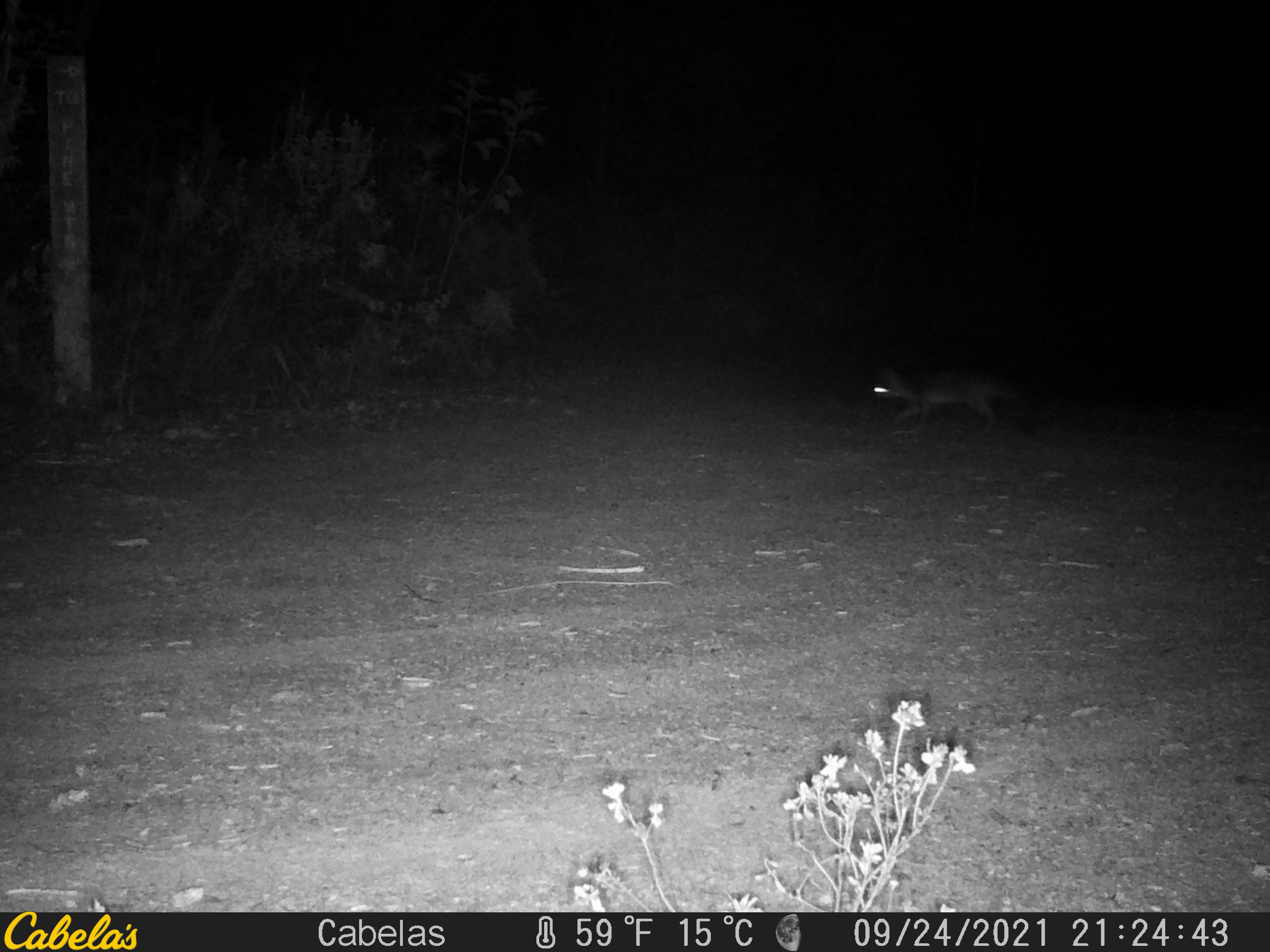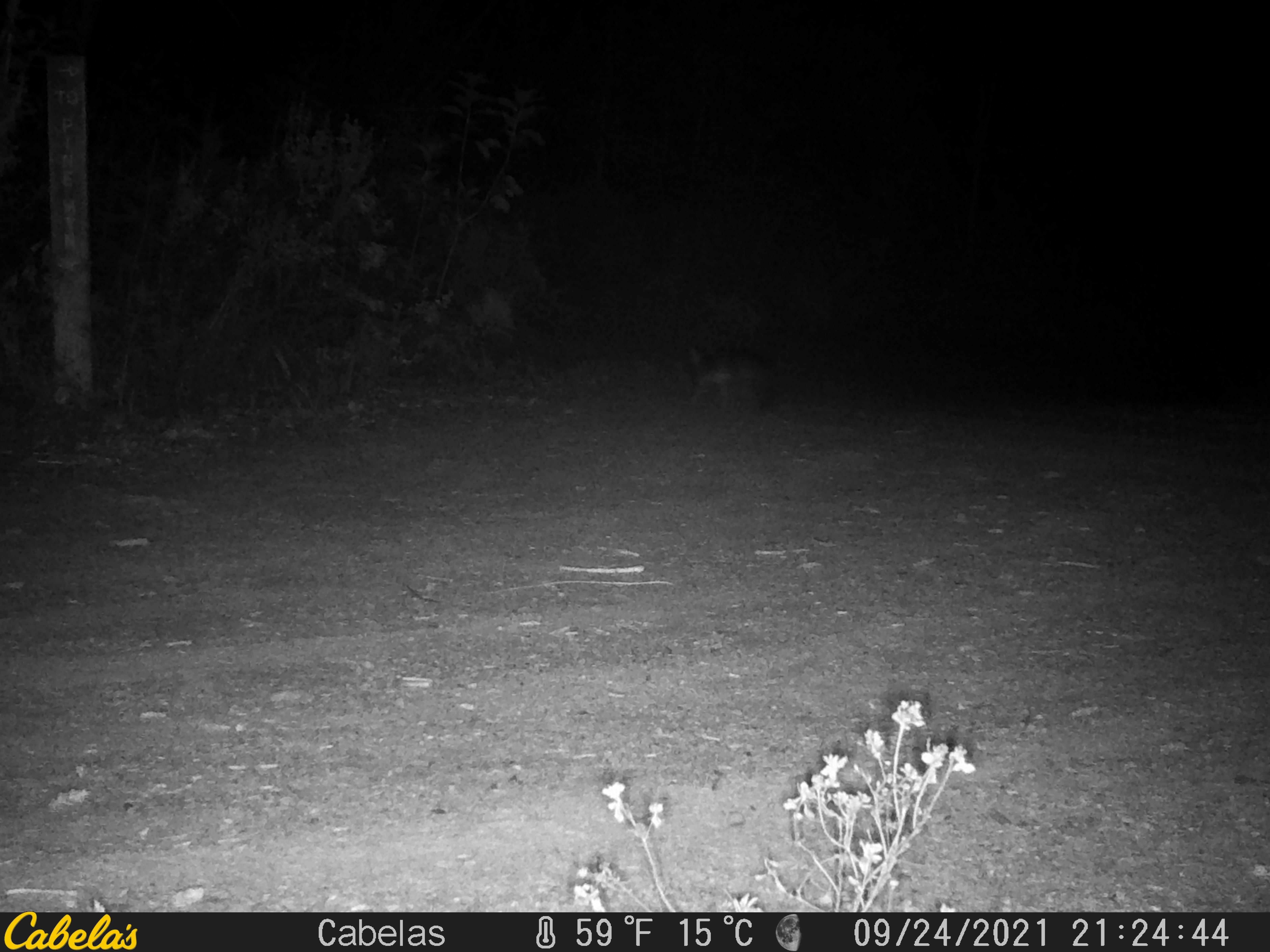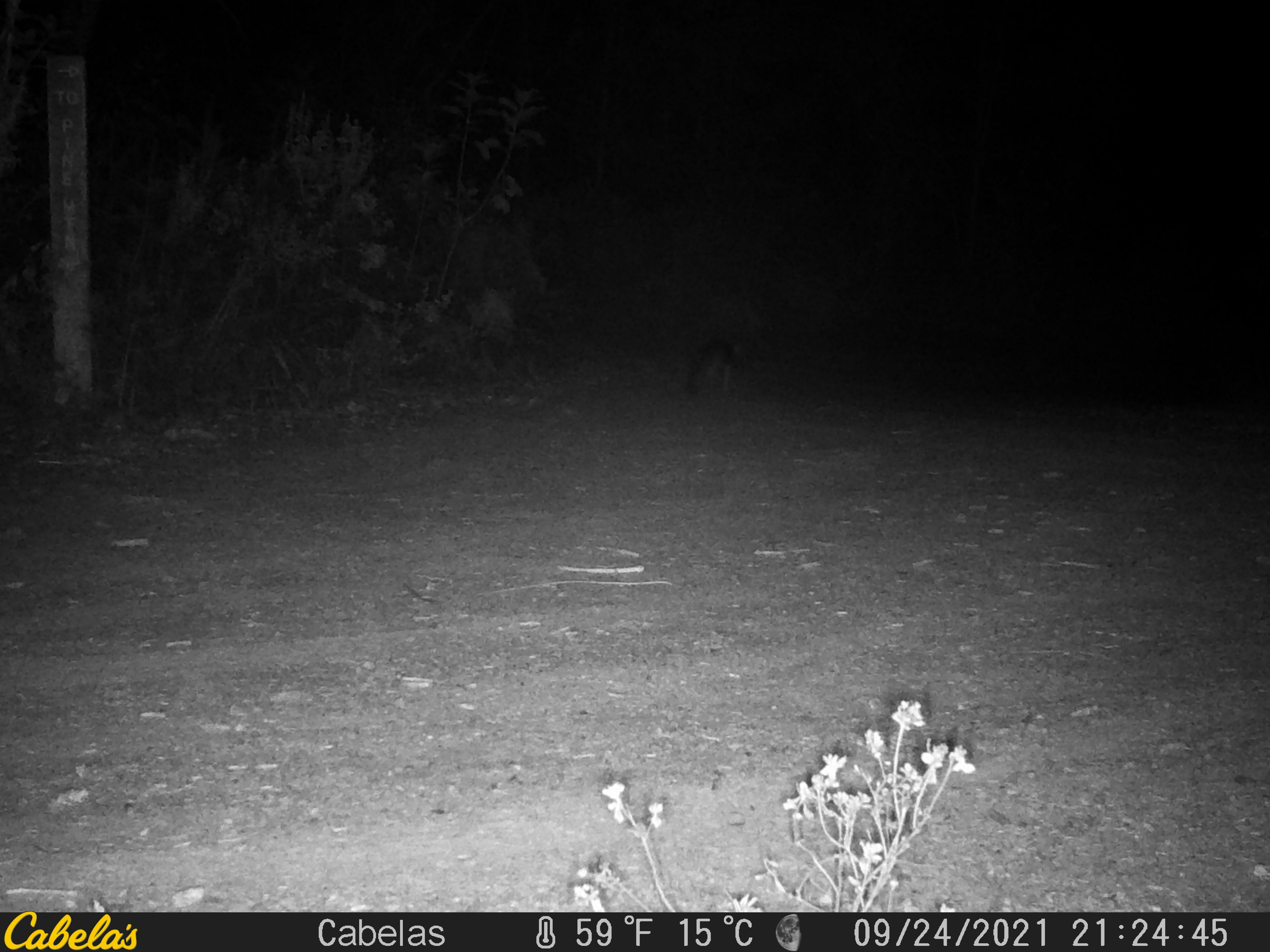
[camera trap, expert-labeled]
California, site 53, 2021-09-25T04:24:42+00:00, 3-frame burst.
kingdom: Animalia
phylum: Chordata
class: Mammalia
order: Carnivora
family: Canidae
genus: Urocyon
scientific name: Urocyon cinereoargenteus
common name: gray fox